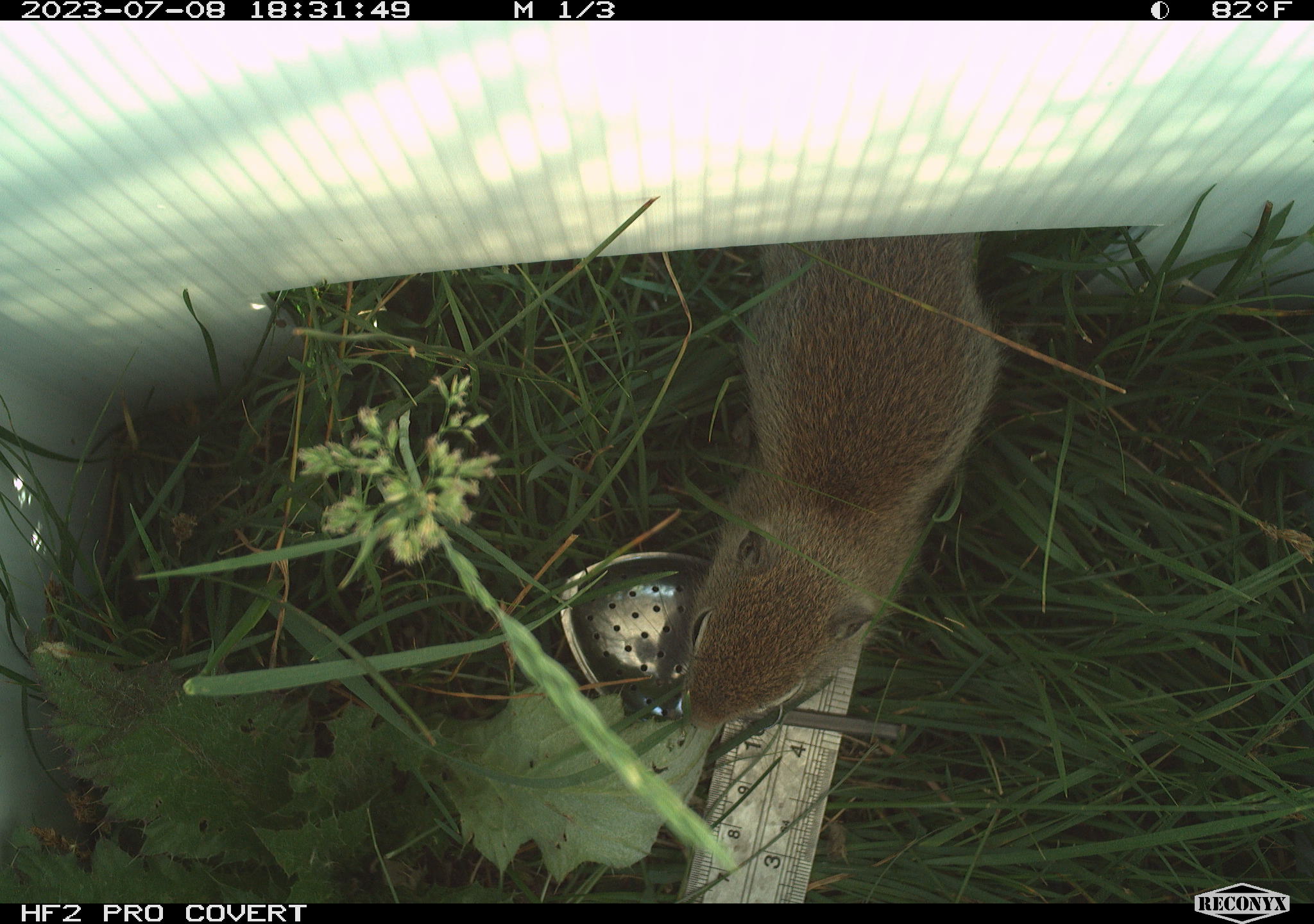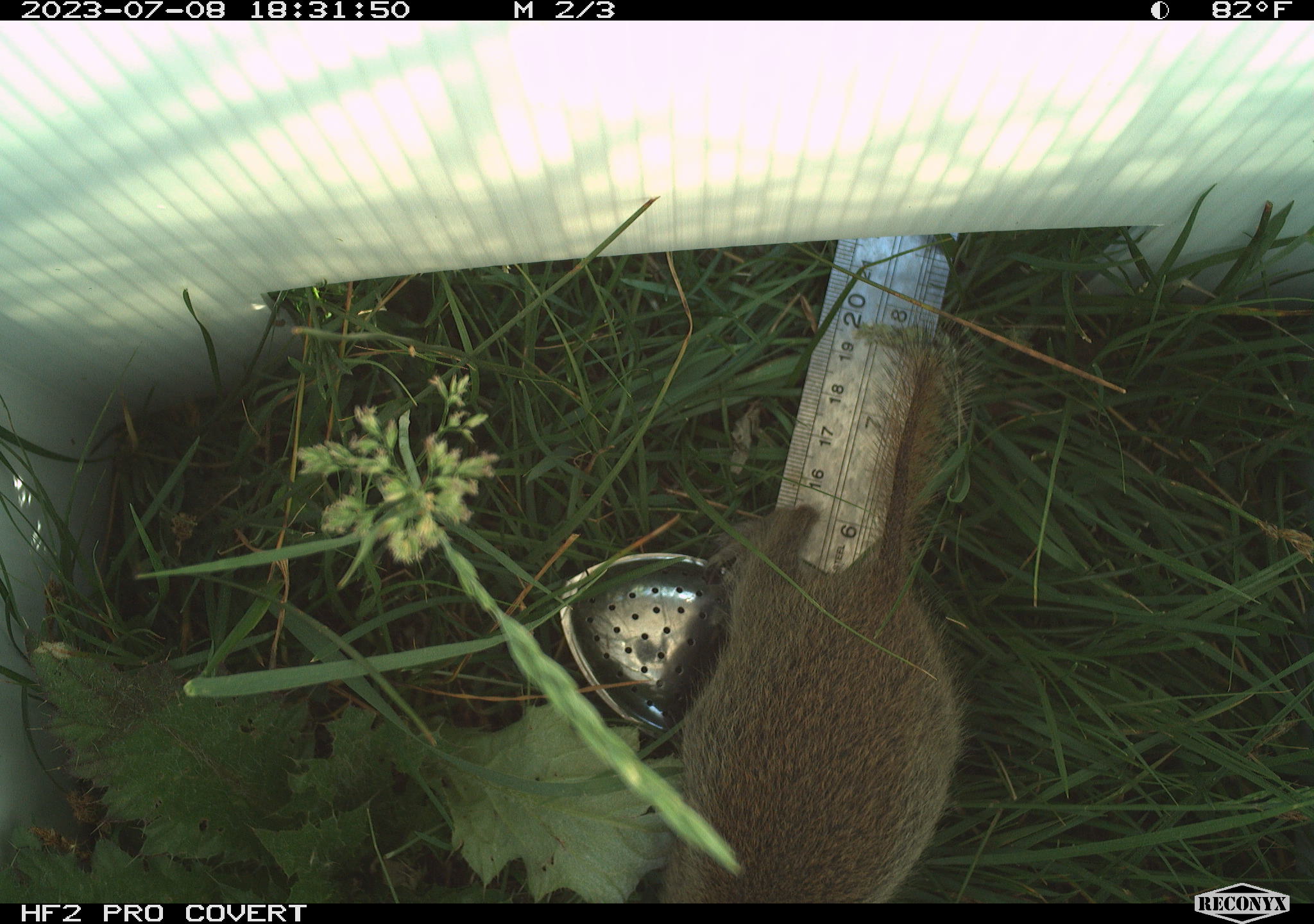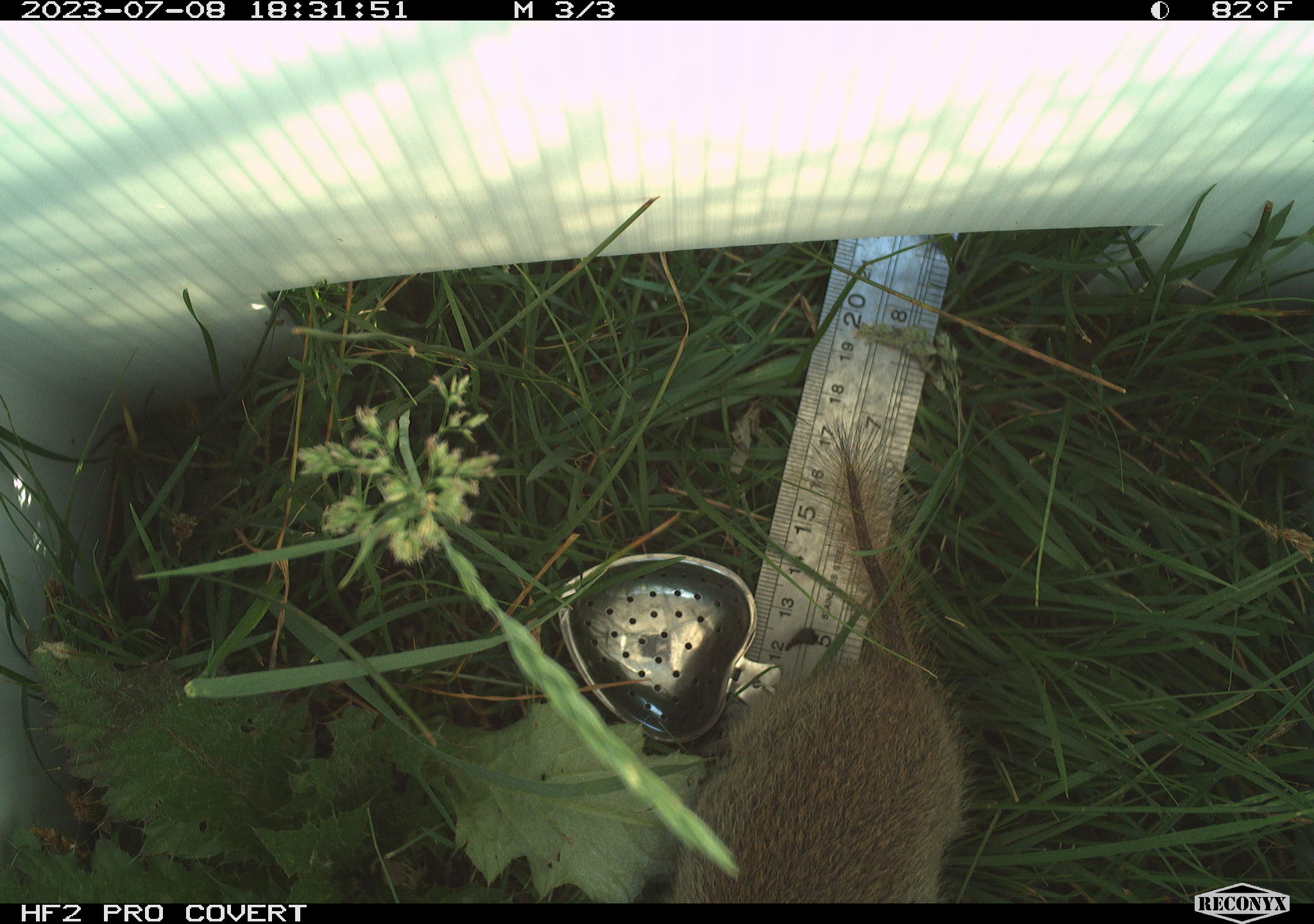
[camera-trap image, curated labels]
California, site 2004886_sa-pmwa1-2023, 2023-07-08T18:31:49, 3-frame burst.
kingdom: Animalia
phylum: Chordata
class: Mammalia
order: Rodentia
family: Sciuridae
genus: Urocitellus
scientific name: Urocitellus beldingi beldingi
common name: belding's ground squirrel